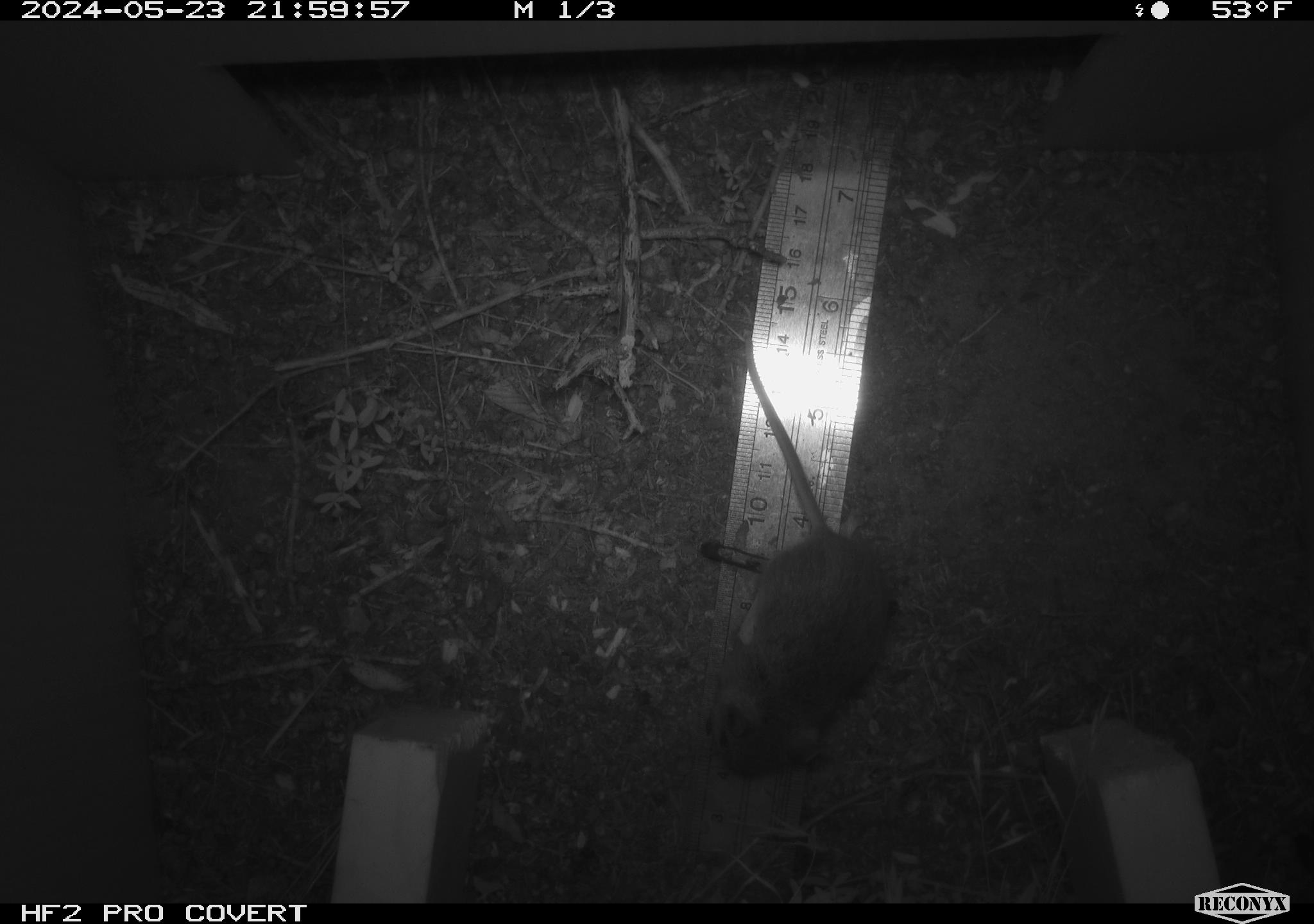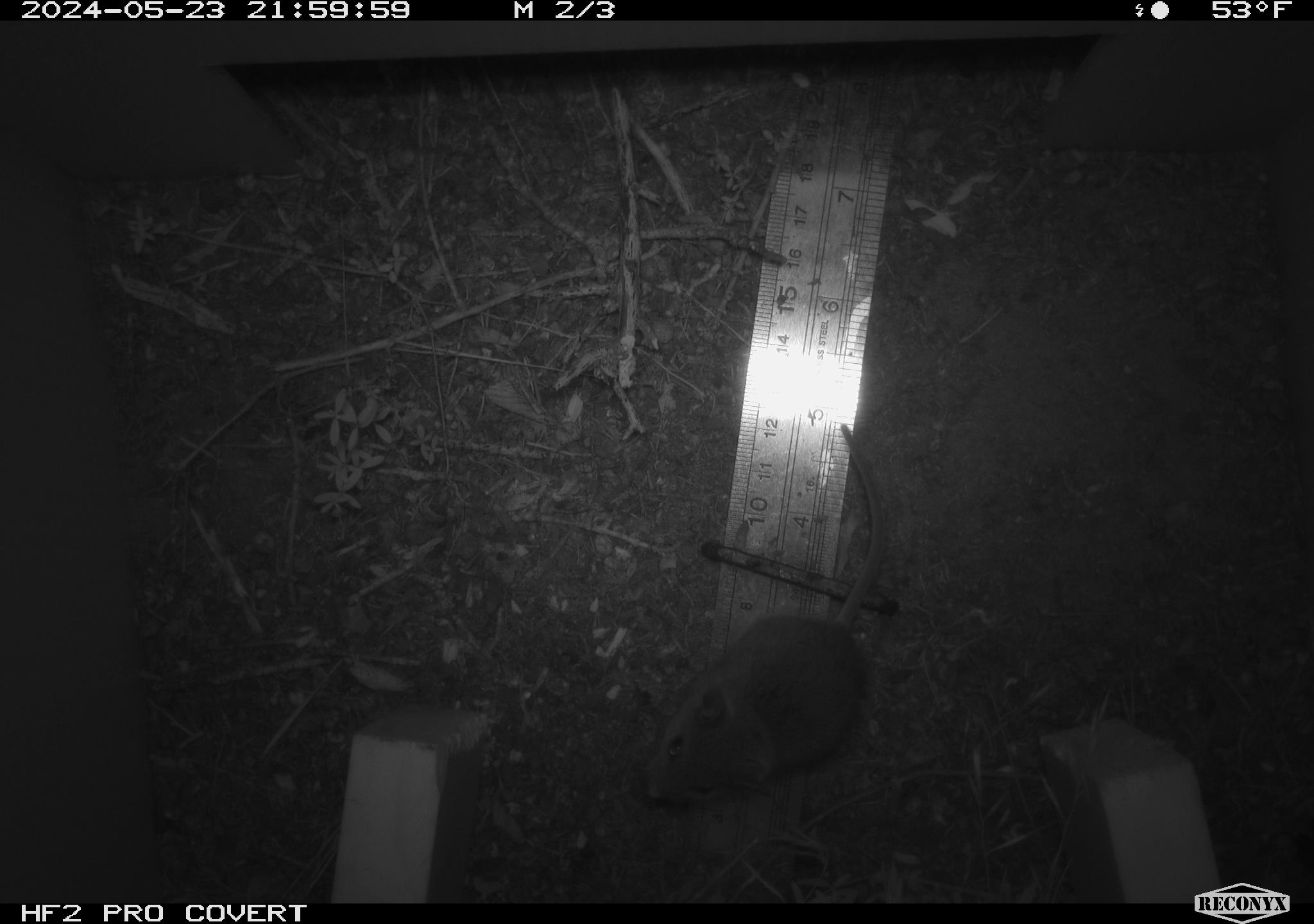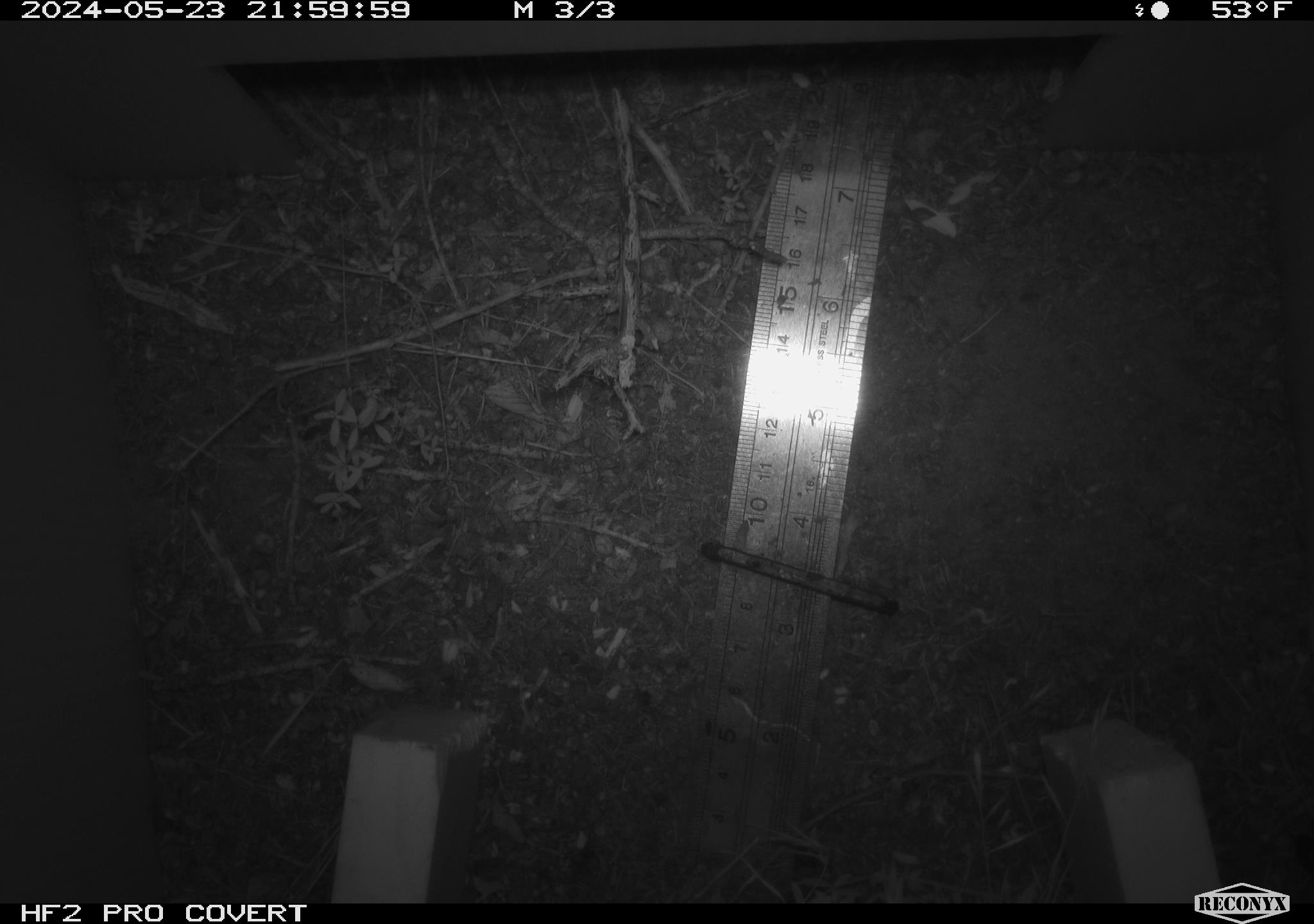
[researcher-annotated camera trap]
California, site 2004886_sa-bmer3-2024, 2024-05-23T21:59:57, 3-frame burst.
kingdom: Animalia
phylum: Chordata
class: Mammalia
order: Rodentia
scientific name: Rodentia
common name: mouse species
Mouse species (Rodentia).